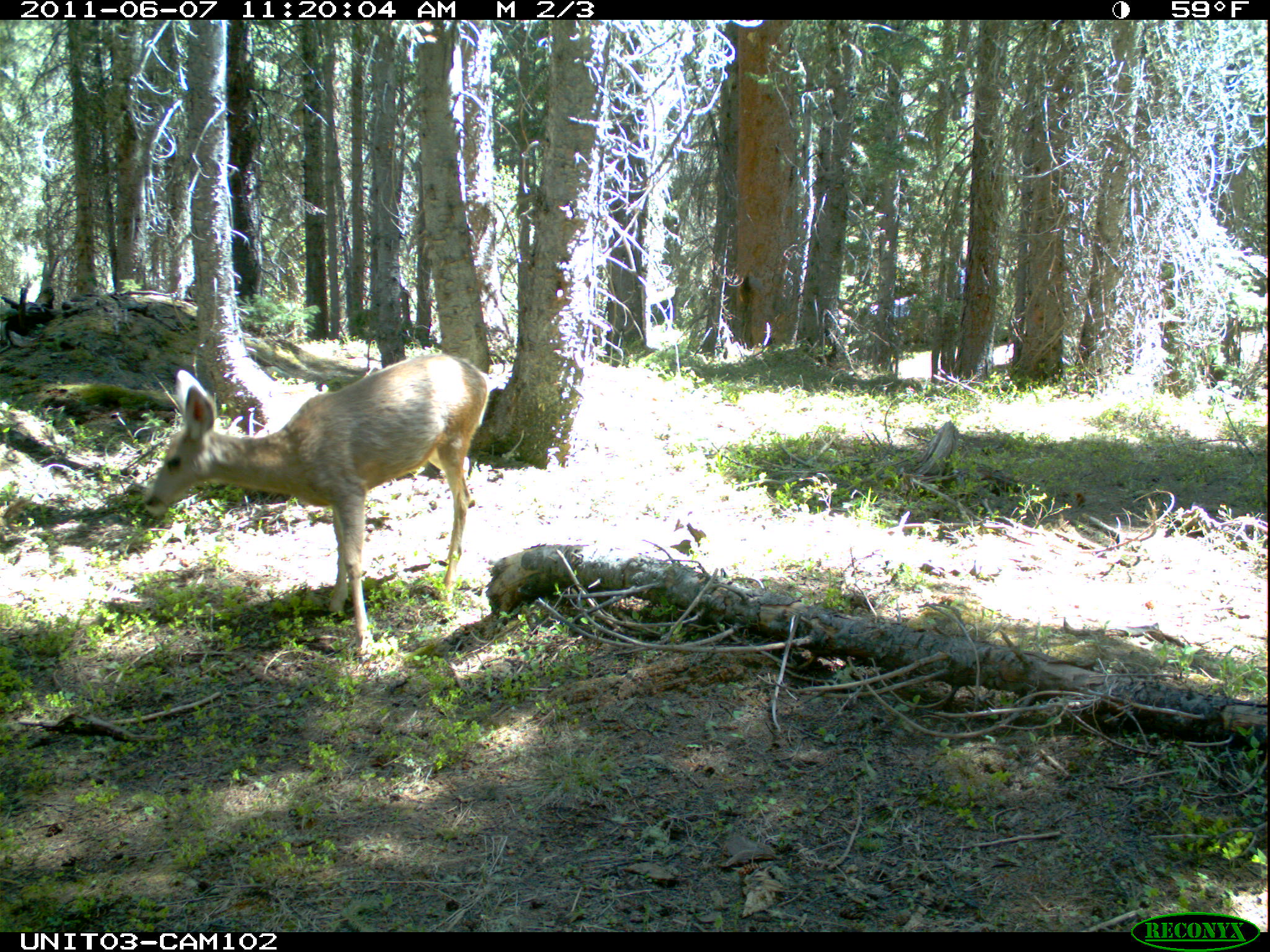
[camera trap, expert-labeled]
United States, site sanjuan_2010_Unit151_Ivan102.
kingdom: Animalia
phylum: Chordata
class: Mammalia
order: Artiodactyla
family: Cervidae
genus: Odocoileus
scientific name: Odocoileus hemionus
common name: mule deer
Odocoileus hemionus (mule deer).